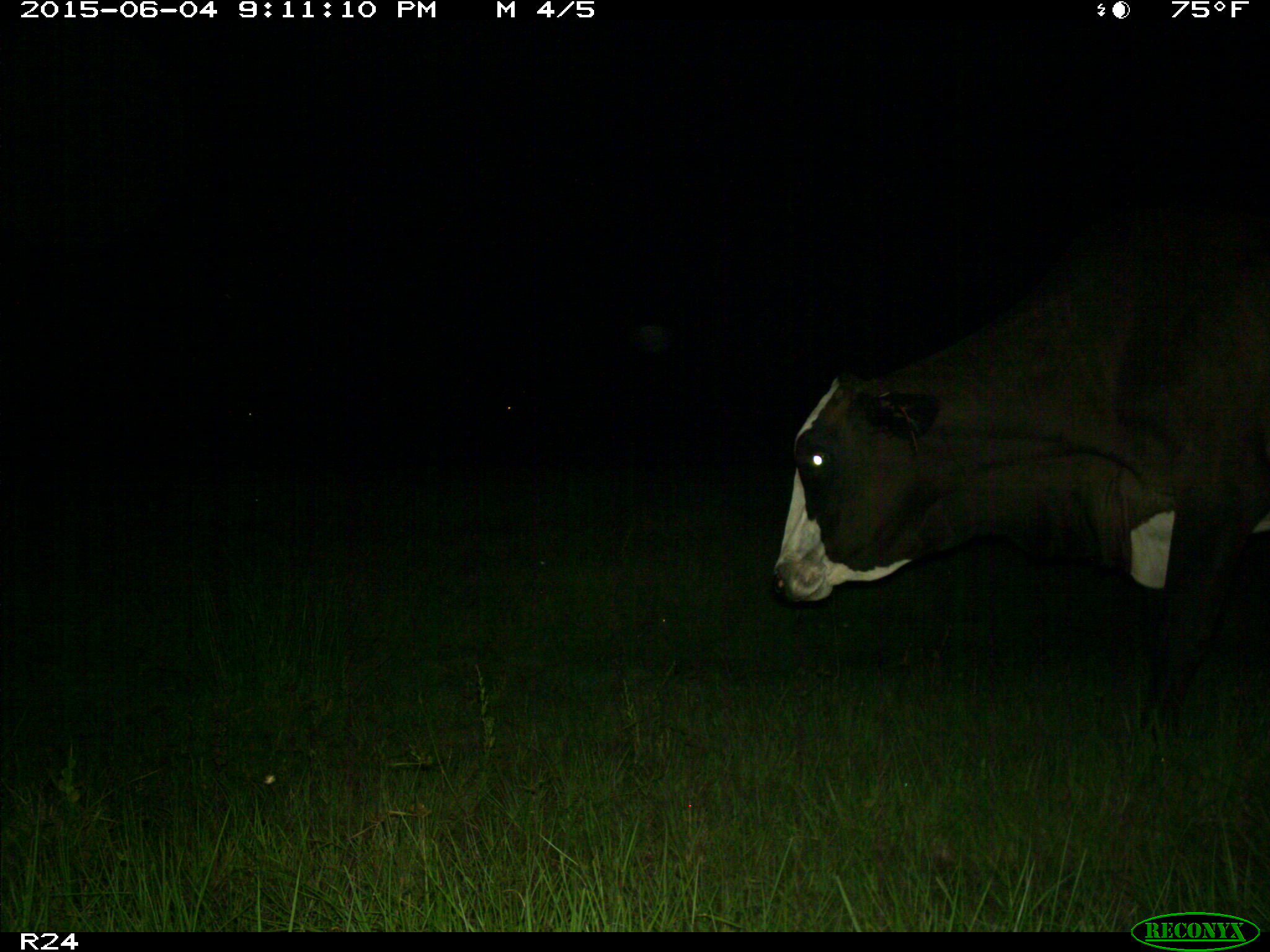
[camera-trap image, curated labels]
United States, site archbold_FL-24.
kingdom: Animalia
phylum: Chordata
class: Mammalia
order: Artiodactyla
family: Bovidae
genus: Bos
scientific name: Bos taurus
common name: domestic cow